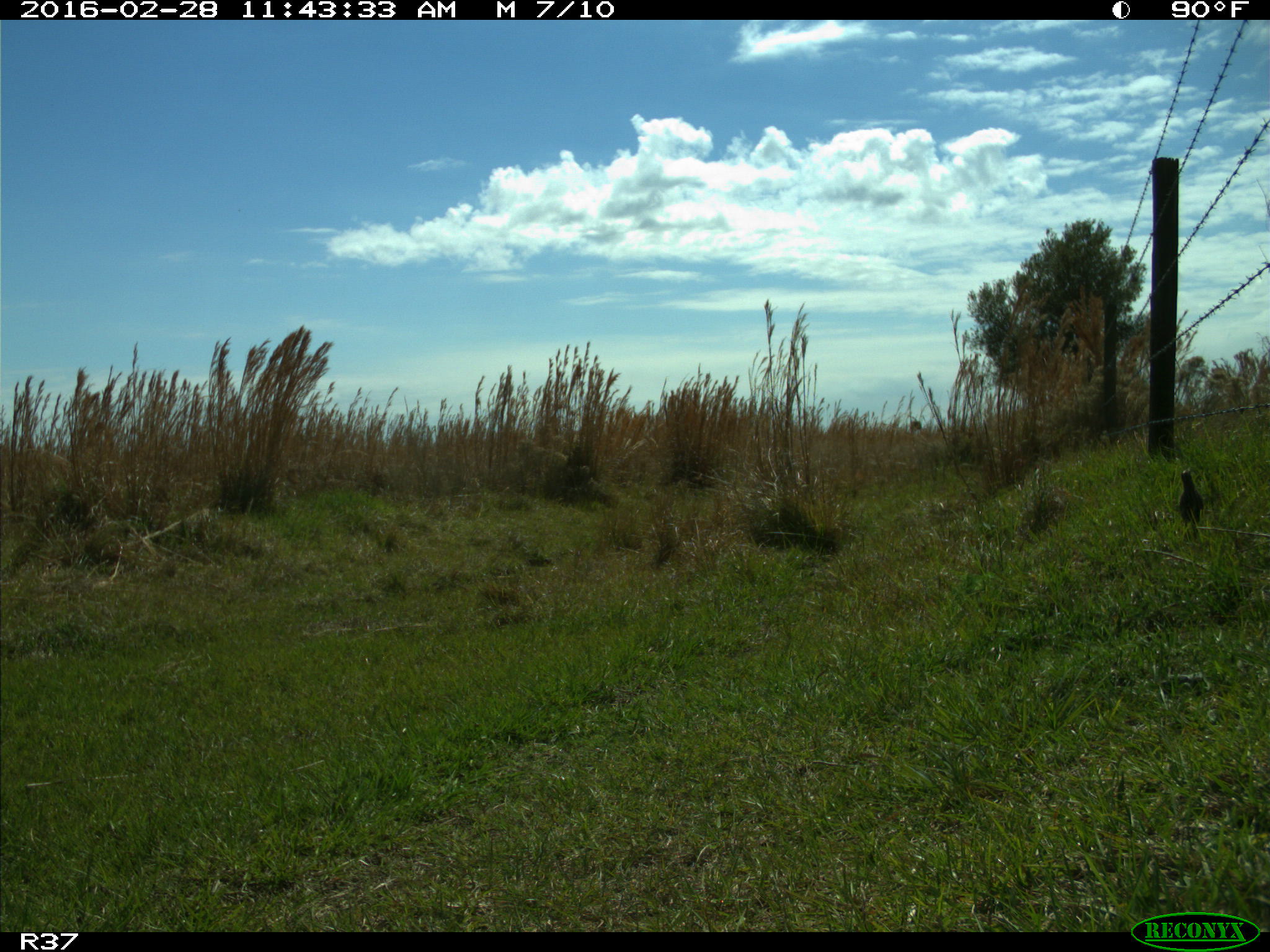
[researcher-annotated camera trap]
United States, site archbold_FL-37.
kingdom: Animalia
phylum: Chordata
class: Aves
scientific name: Aves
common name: birds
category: unidentified bird